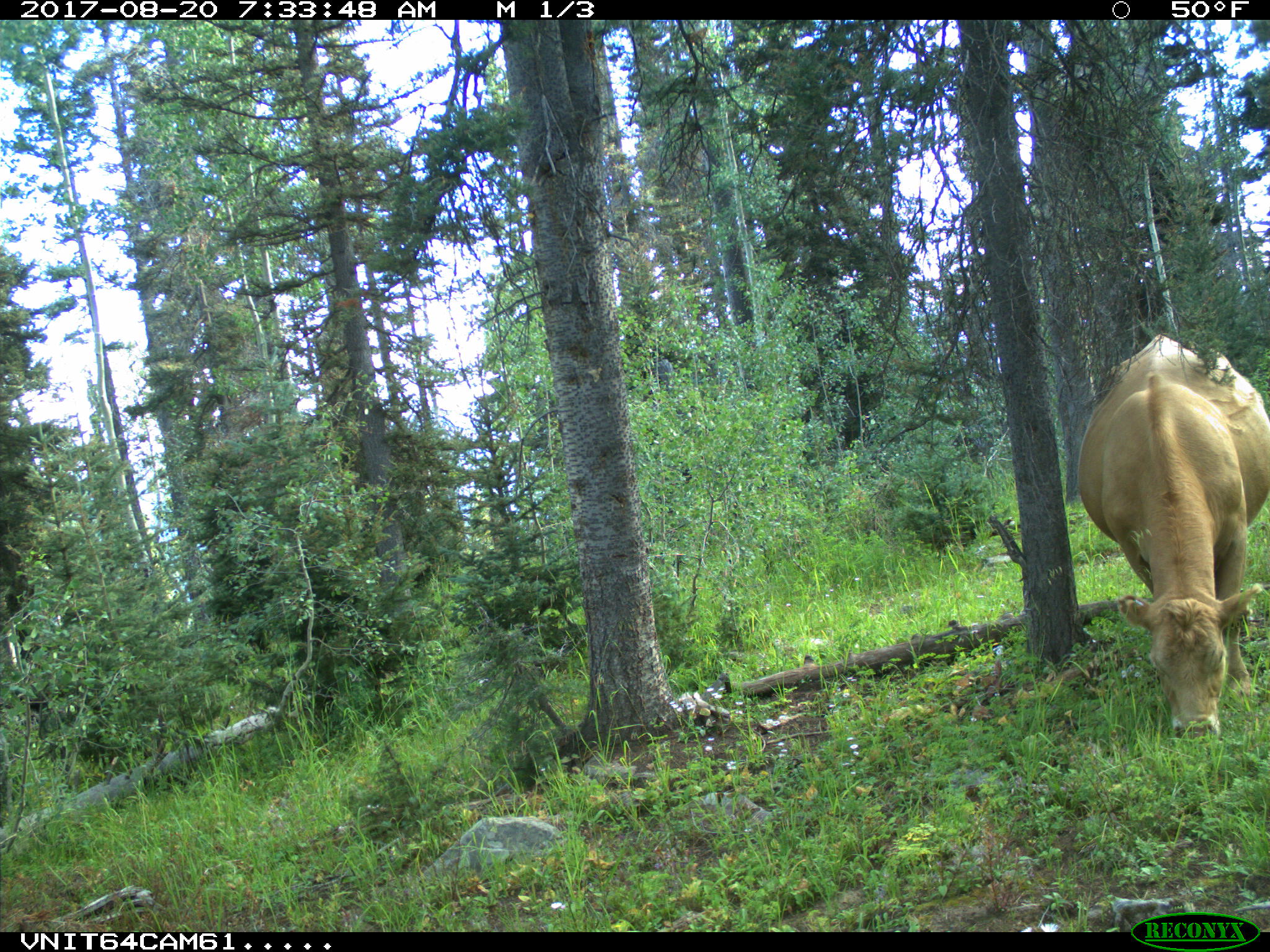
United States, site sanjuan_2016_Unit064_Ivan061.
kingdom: Animalia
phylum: Chordata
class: Mammalia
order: Artiodactyla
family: Bovidae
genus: Bos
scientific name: Bos taurus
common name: domestic cow